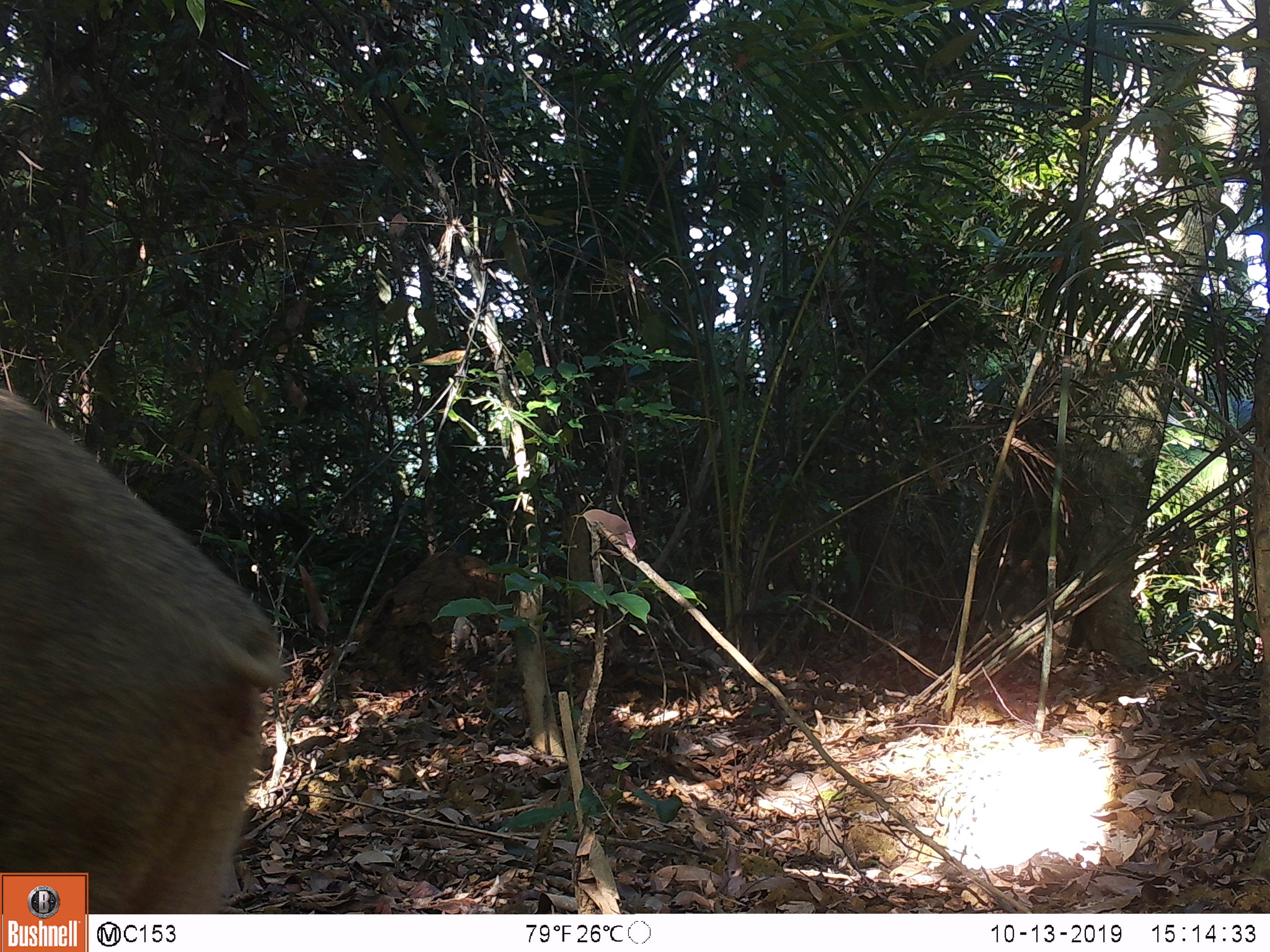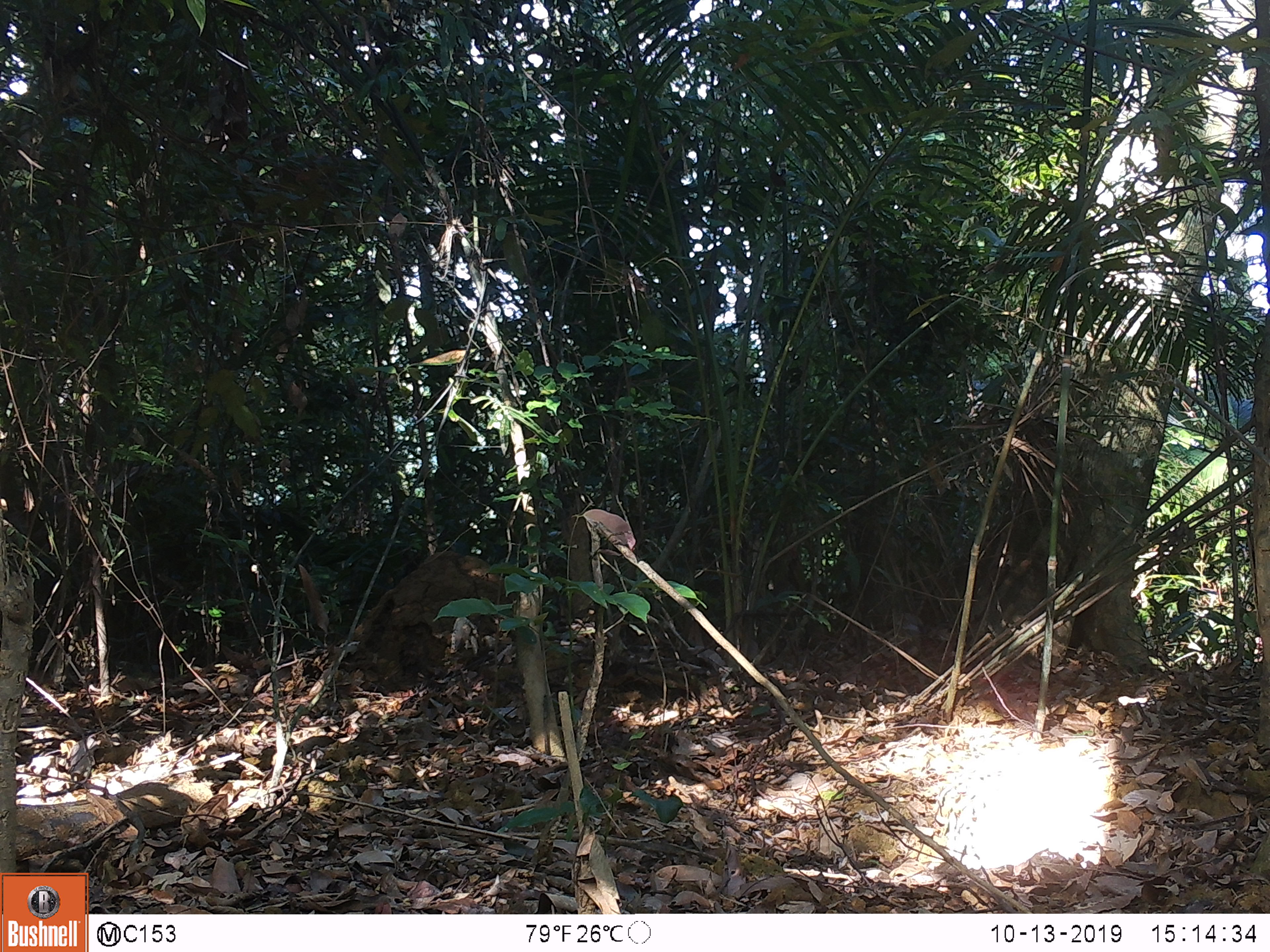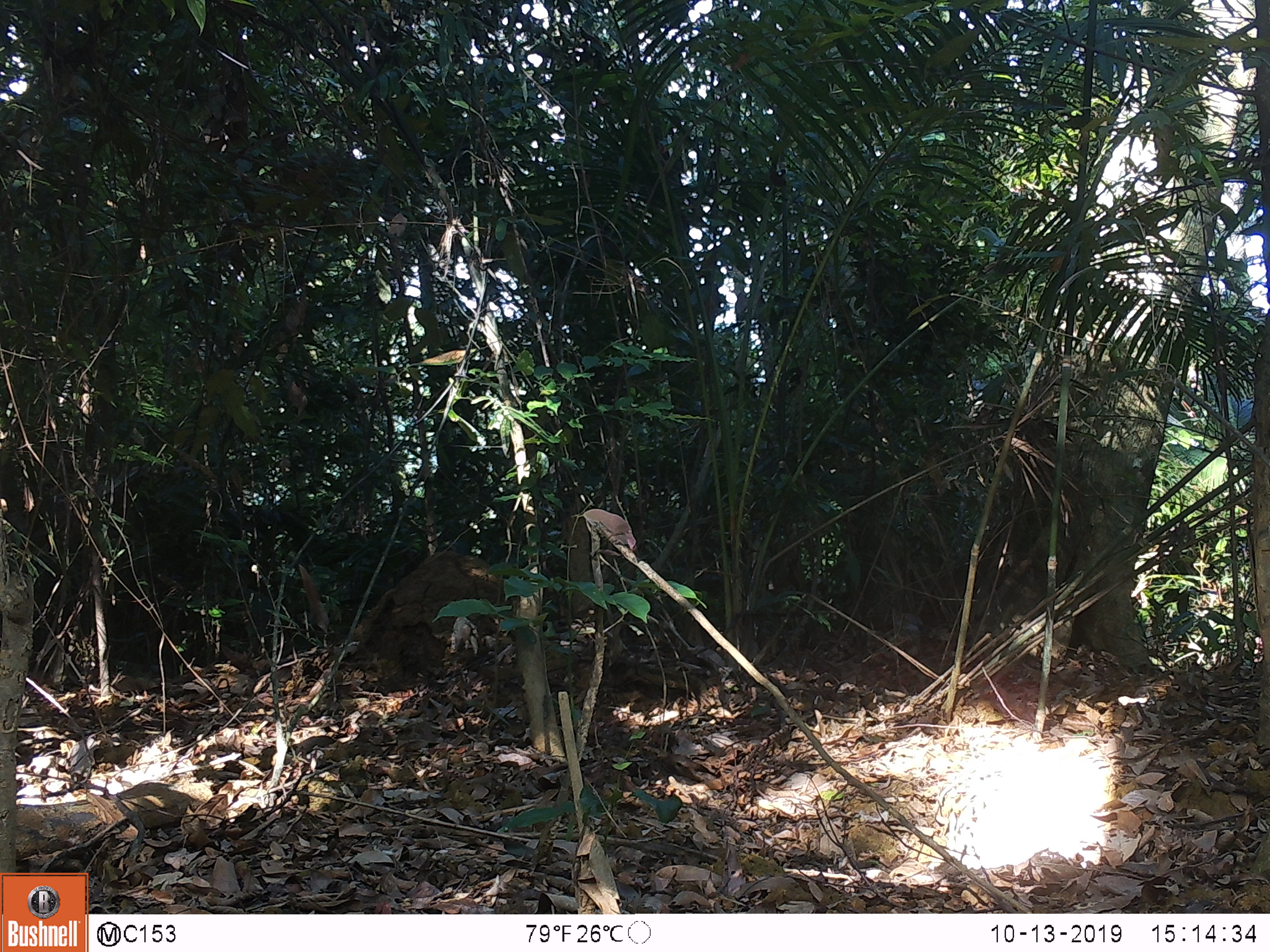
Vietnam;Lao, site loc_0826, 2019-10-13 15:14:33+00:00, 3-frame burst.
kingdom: Animalia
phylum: Chordata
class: Mammalia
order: Artiodactyla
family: Suidae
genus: Sus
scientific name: Sus scrofa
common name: eurasian wild pig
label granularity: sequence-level